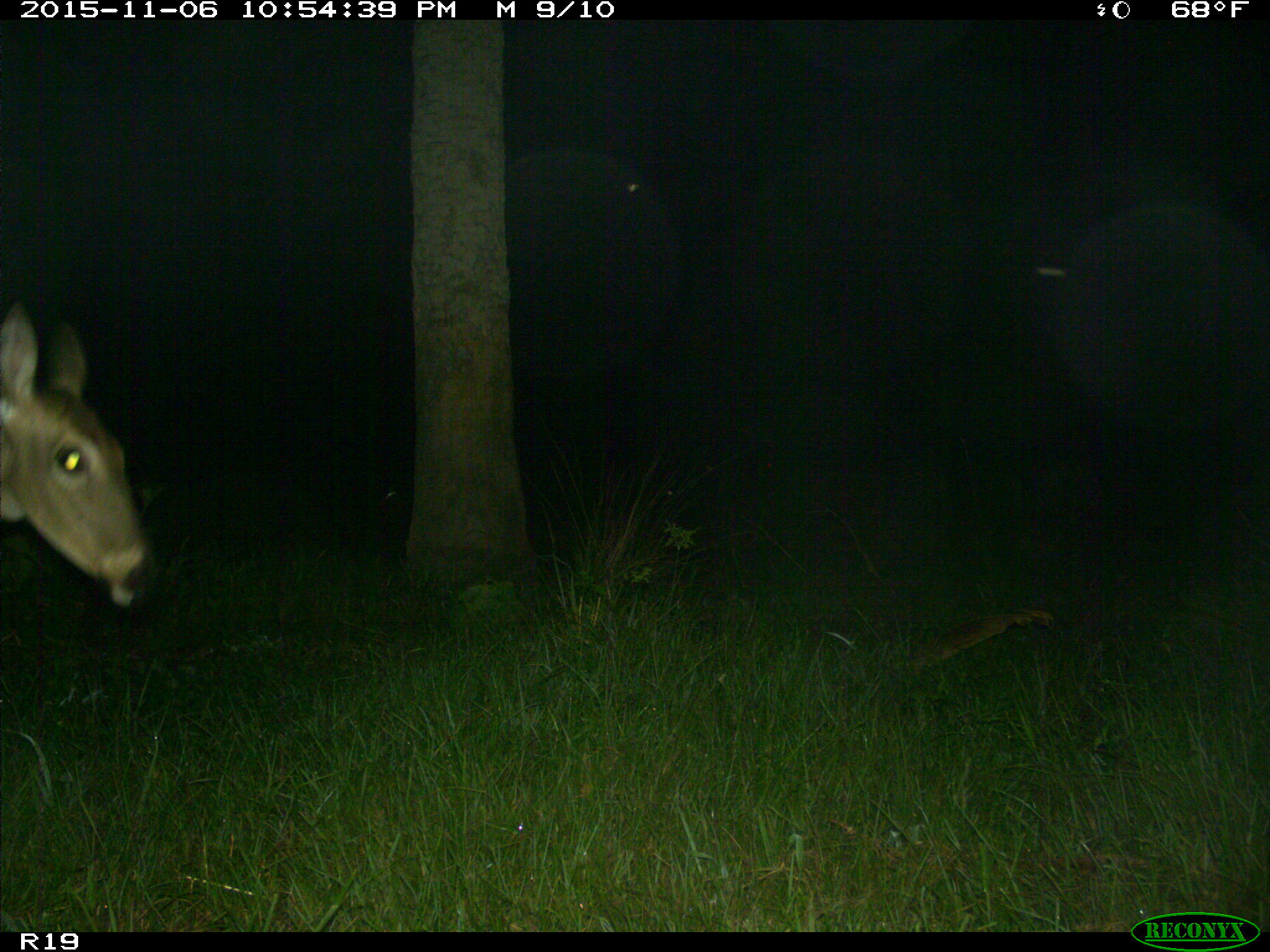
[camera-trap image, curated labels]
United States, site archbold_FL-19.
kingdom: Animalia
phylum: Chordata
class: Mammalia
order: Artiodactyla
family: Cervidae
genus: Odocoileus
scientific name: Odocoileus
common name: deer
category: unidentified deer